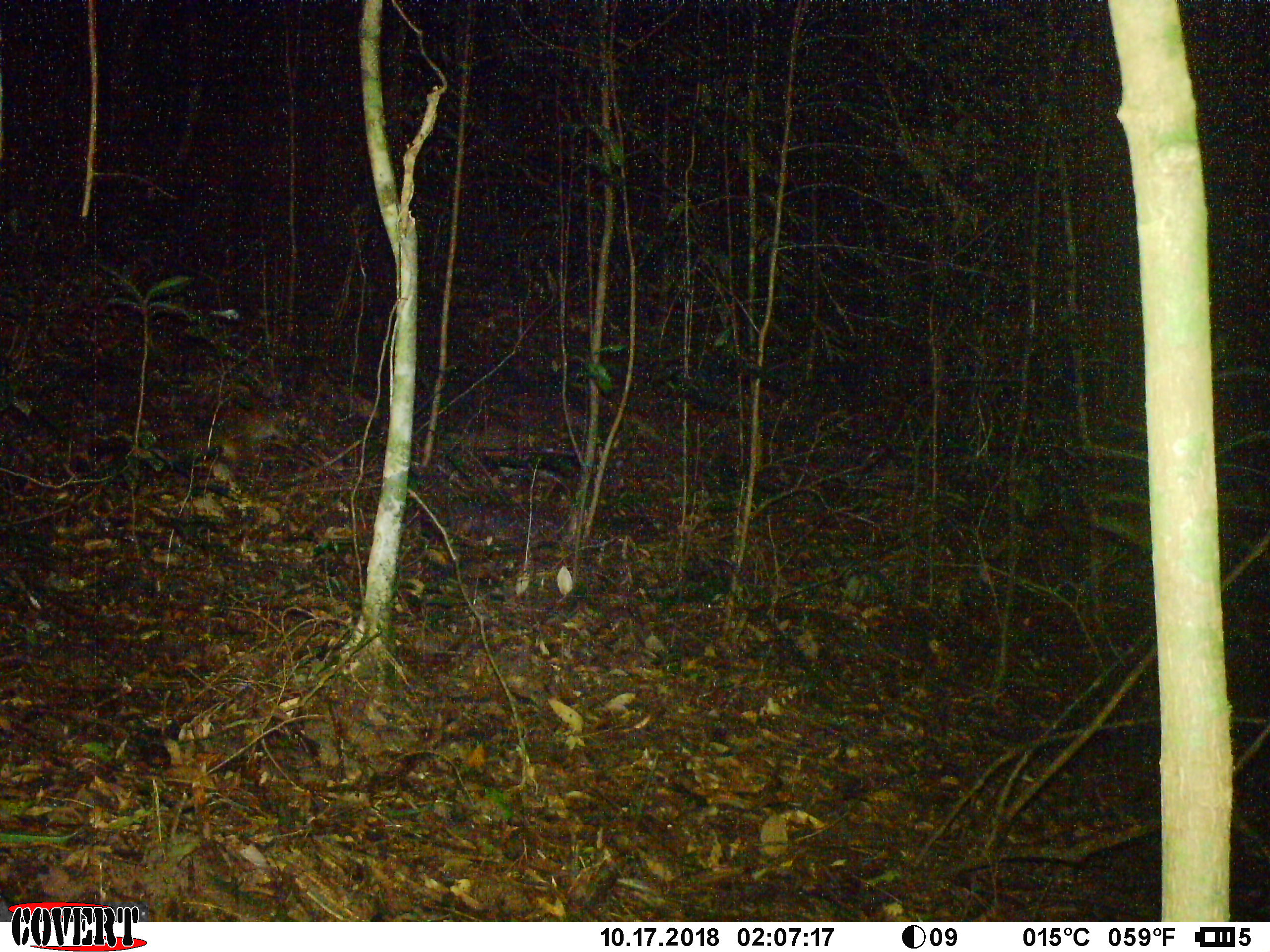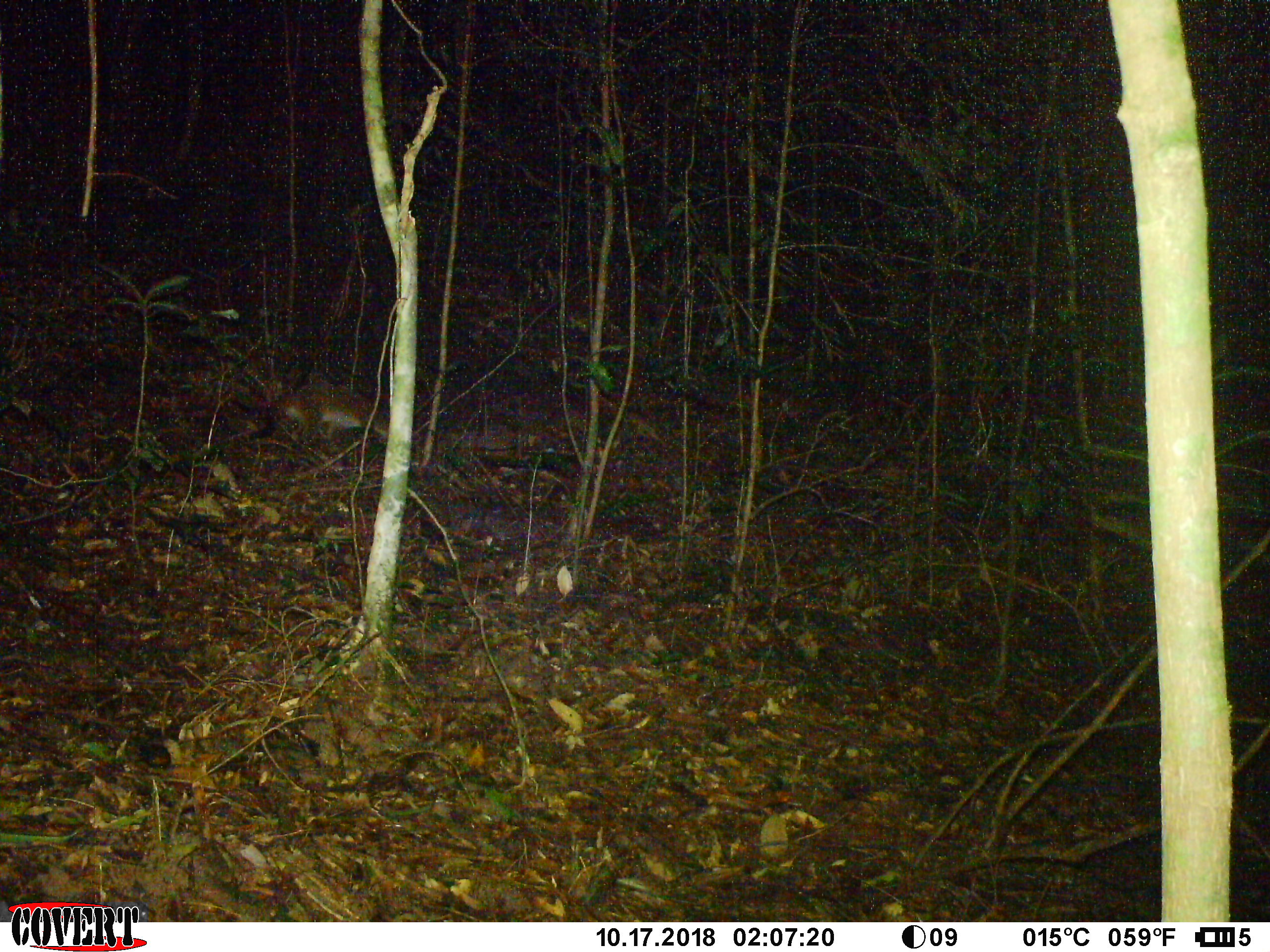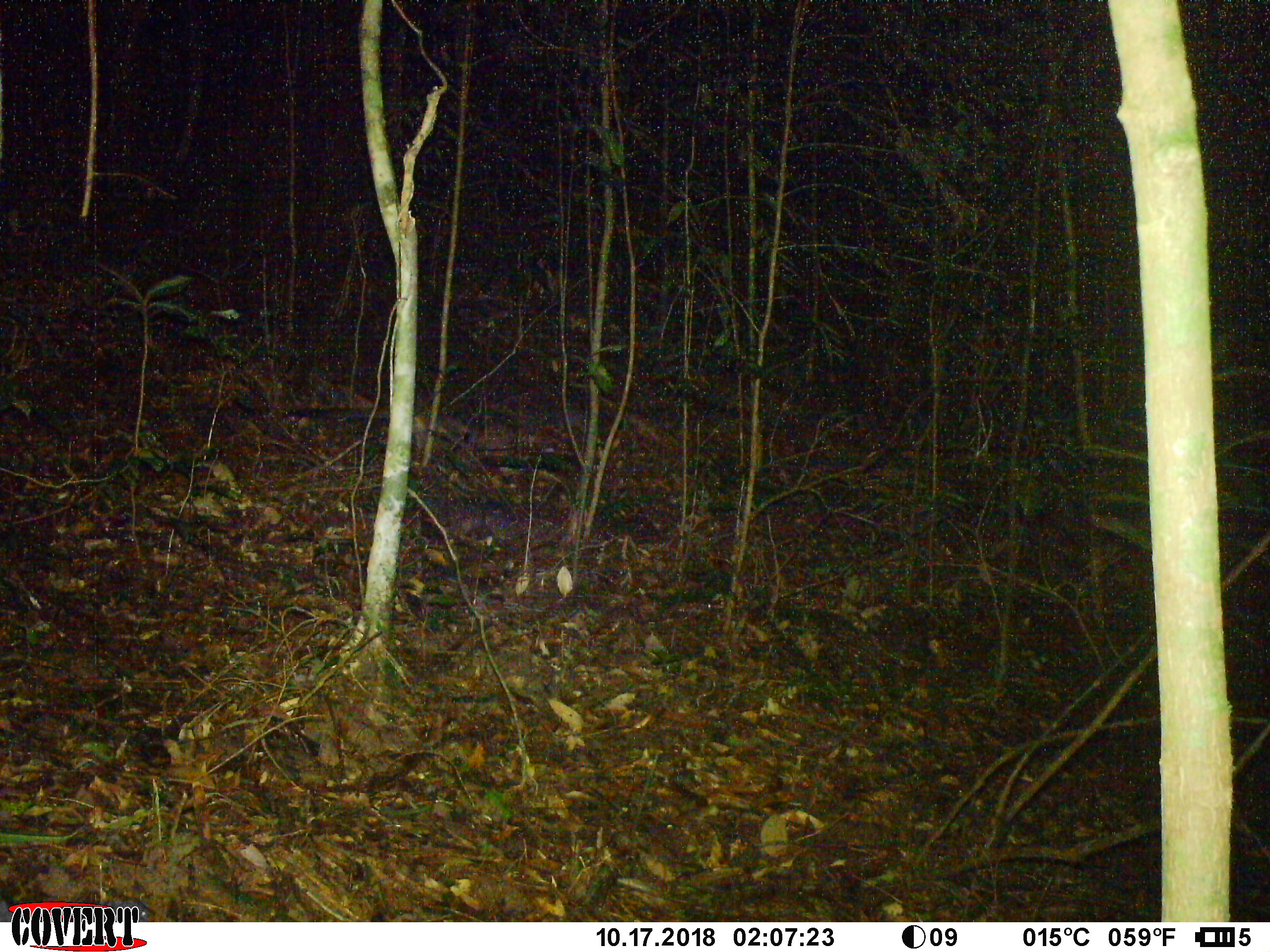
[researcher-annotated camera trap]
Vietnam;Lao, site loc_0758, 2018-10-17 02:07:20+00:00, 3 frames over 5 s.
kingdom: Animalia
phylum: Chordata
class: Mammalia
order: Carnivora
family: Viverridae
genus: Paguma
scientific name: Paguma larvata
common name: masked palm civet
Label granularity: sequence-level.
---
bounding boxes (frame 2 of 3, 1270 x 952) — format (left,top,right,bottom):
masked palm civet: (275,379,388,441)